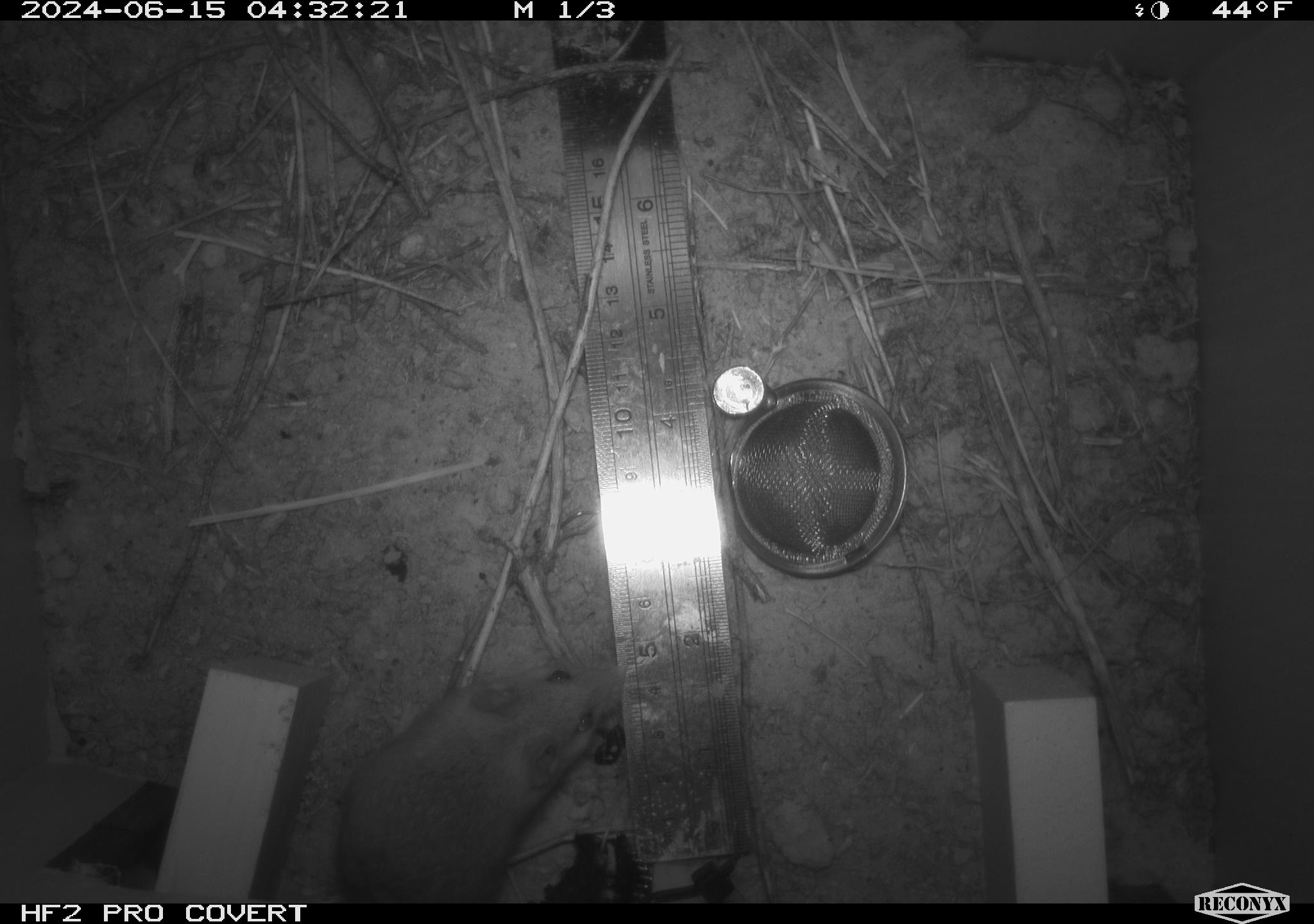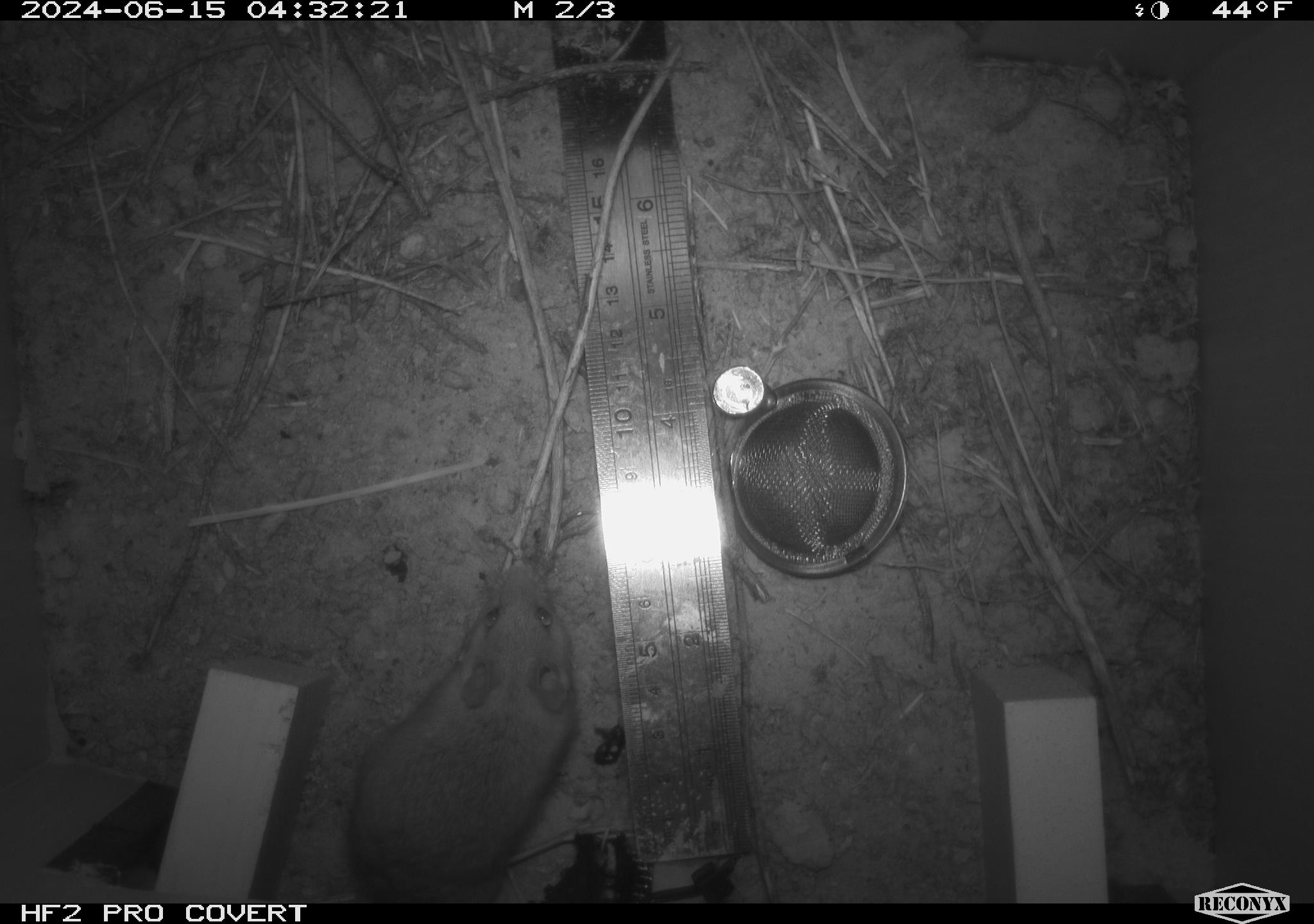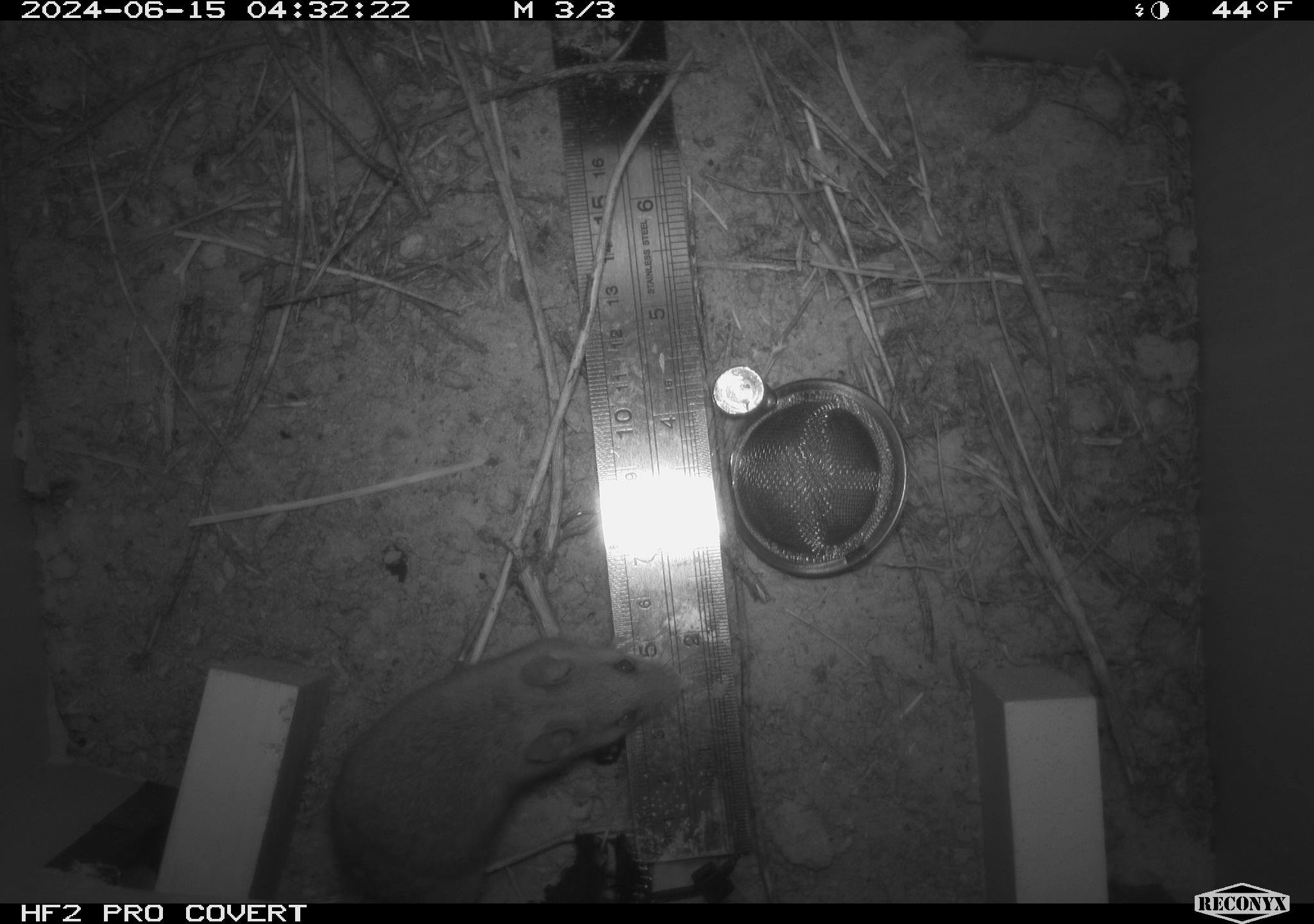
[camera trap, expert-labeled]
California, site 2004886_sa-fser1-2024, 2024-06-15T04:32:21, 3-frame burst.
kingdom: Animalia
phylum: Chordata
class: Mammalia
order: Rodentia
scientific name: Rodentia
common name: rodent